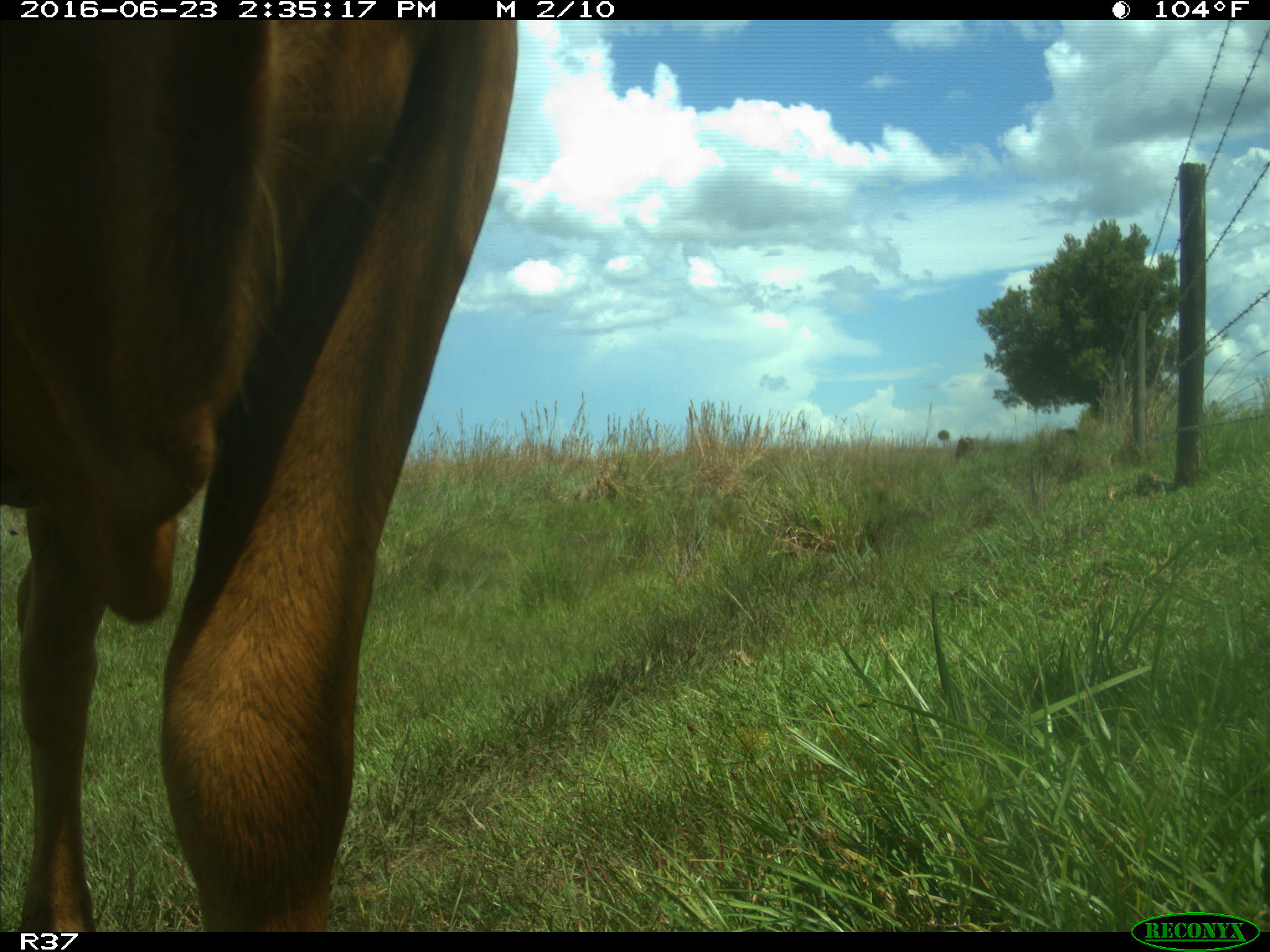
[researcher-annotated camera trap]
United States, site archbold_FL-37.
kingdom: Animalia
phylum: Chordata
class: Mammalia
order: Artiodactyla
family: Bovidae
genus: Bos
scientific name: Bos taurus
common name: domestic cow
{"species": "Bos taurus (domestic cow)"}